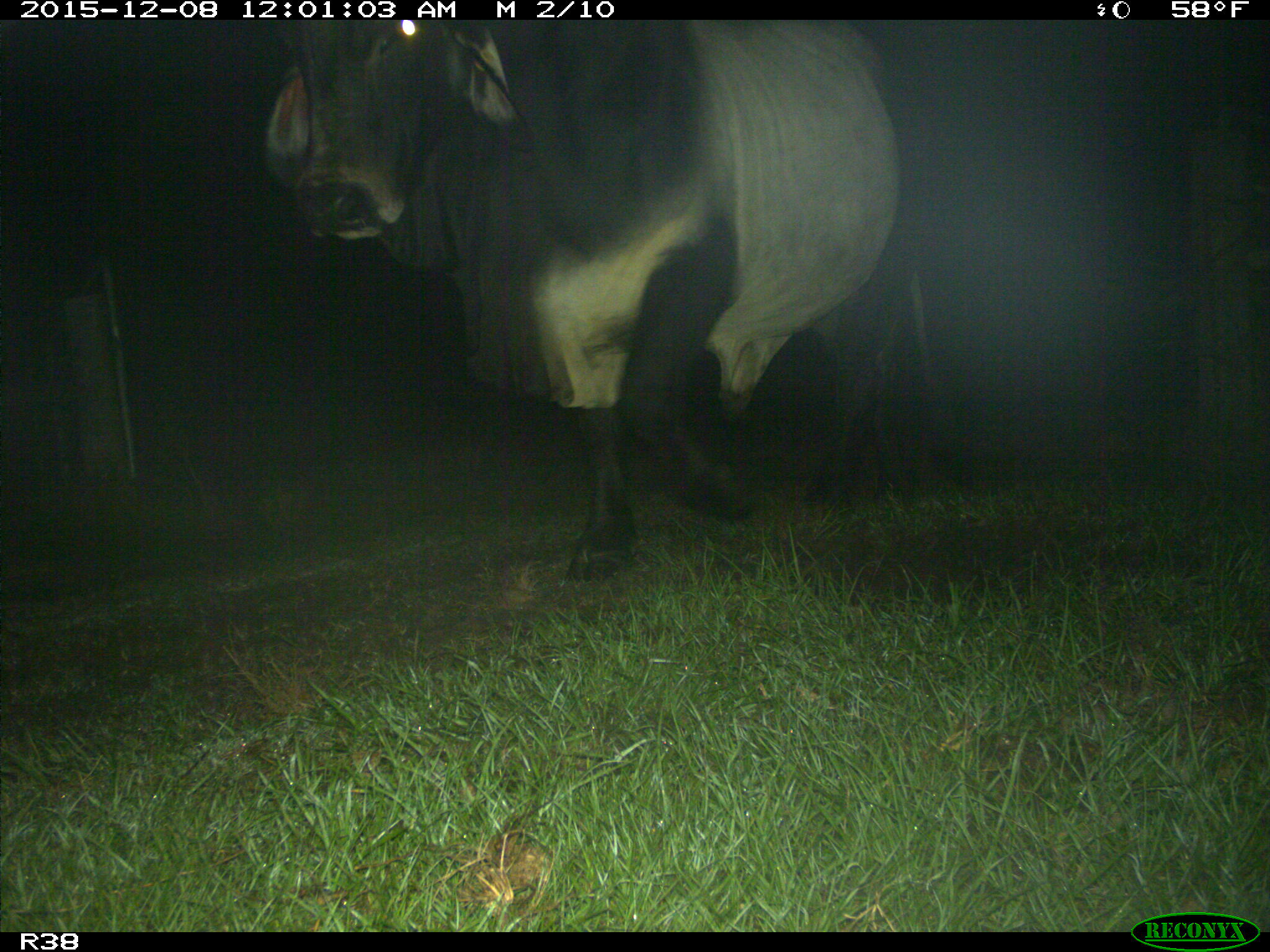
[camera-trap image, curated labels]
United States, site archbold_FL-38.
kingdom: Animalia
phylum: Chordata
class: Mammalia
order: Artiodactyla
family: Bovidae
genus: Bos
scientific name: Bos taurus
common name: domestic cow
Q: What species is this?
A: Bos taurus (domestic cow).